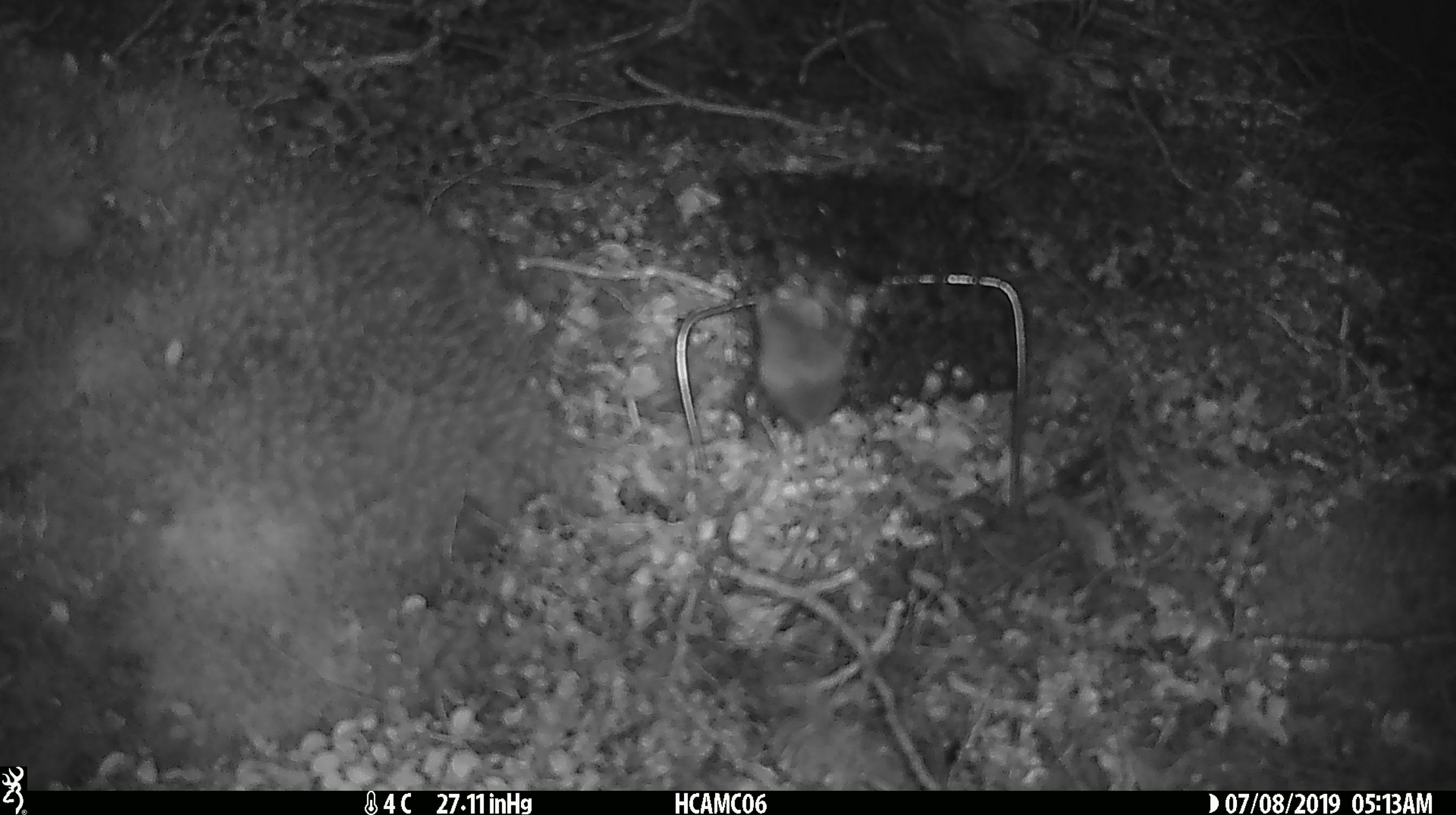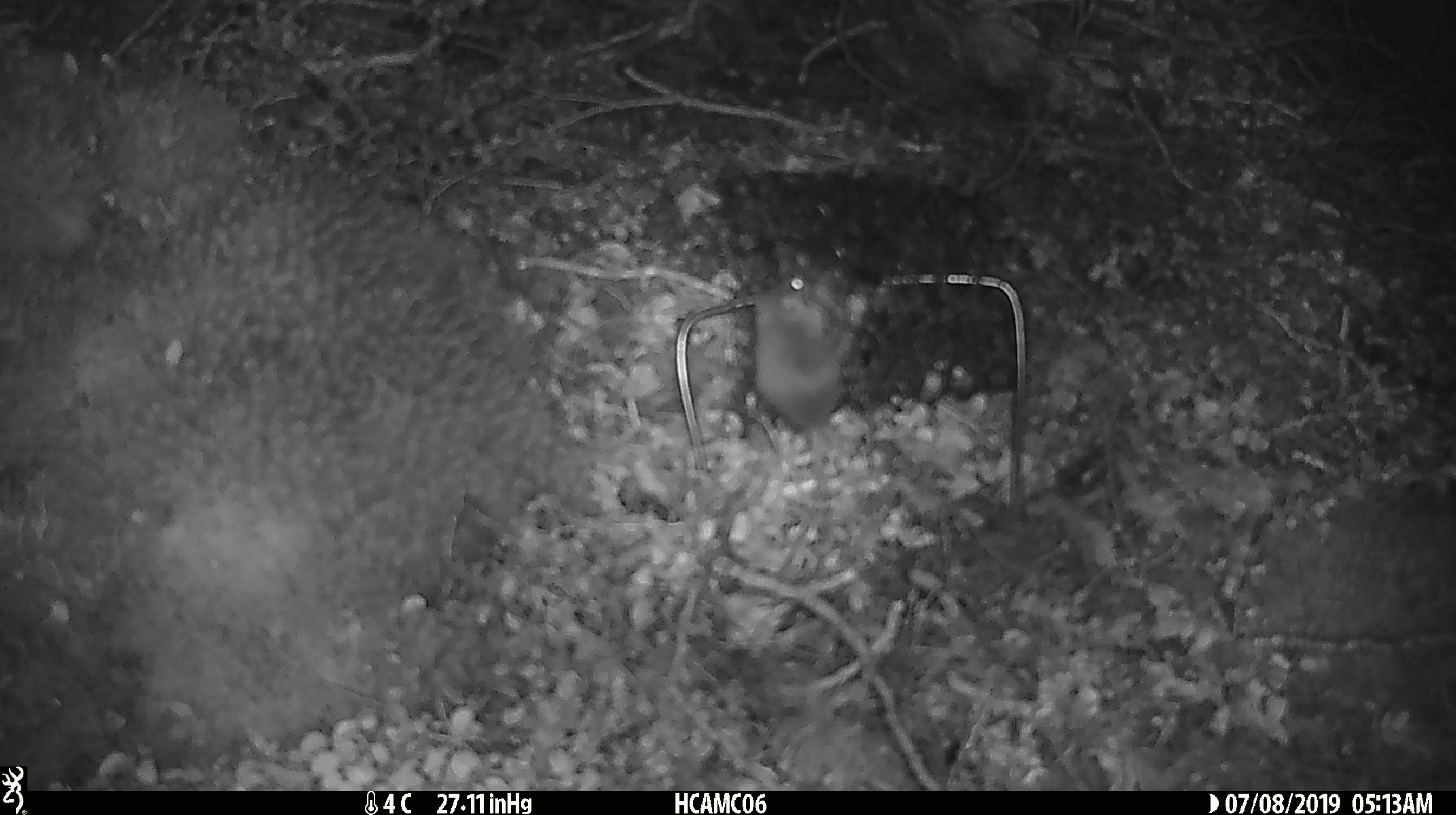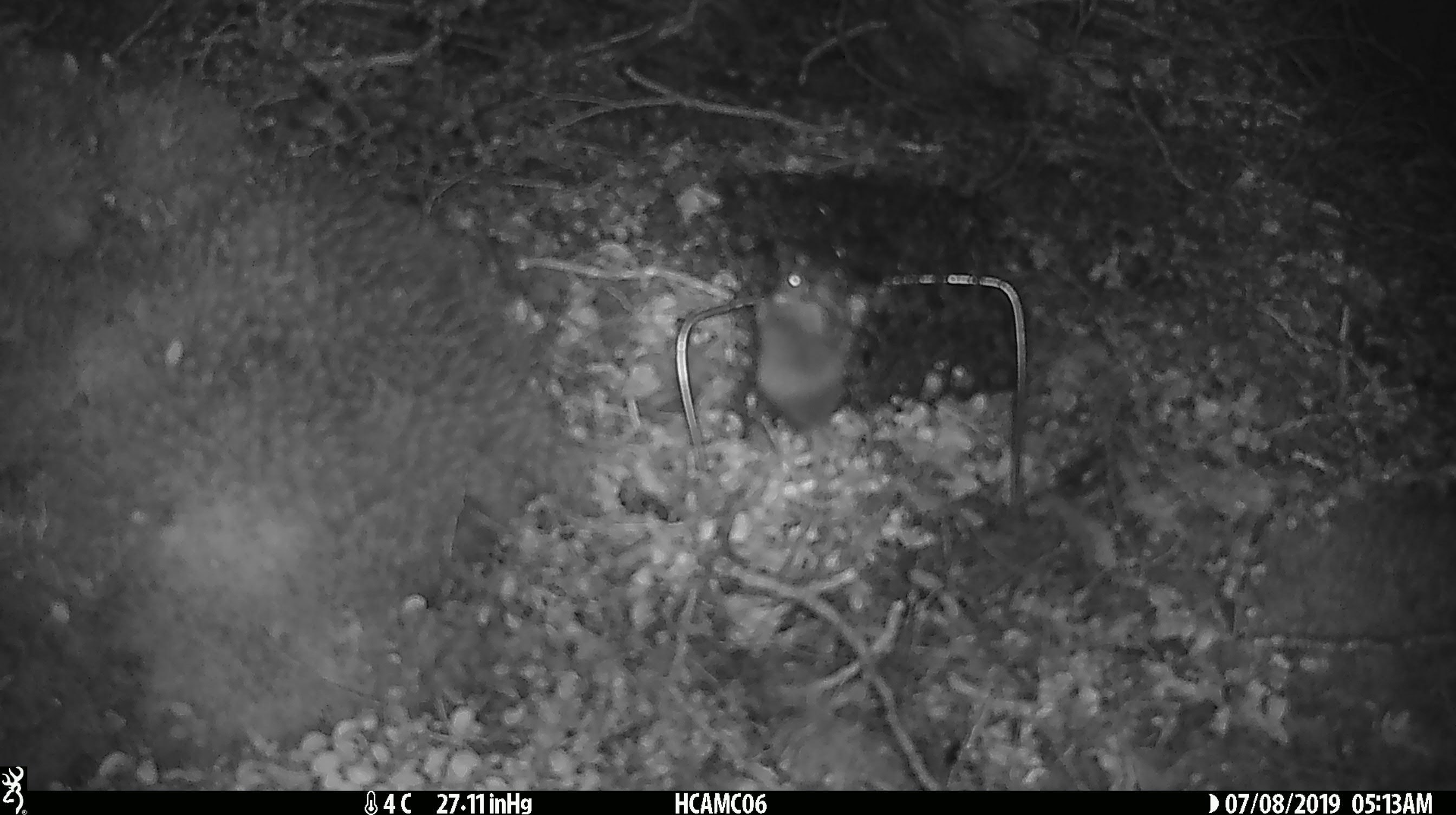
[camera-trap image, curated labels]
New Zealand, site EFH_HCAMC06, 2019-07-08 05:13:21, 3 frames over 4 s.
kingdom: Animalia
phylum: Chordata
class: Mammalia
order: Rodentia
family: Muridae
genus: Mus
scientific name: Mus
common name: mouse